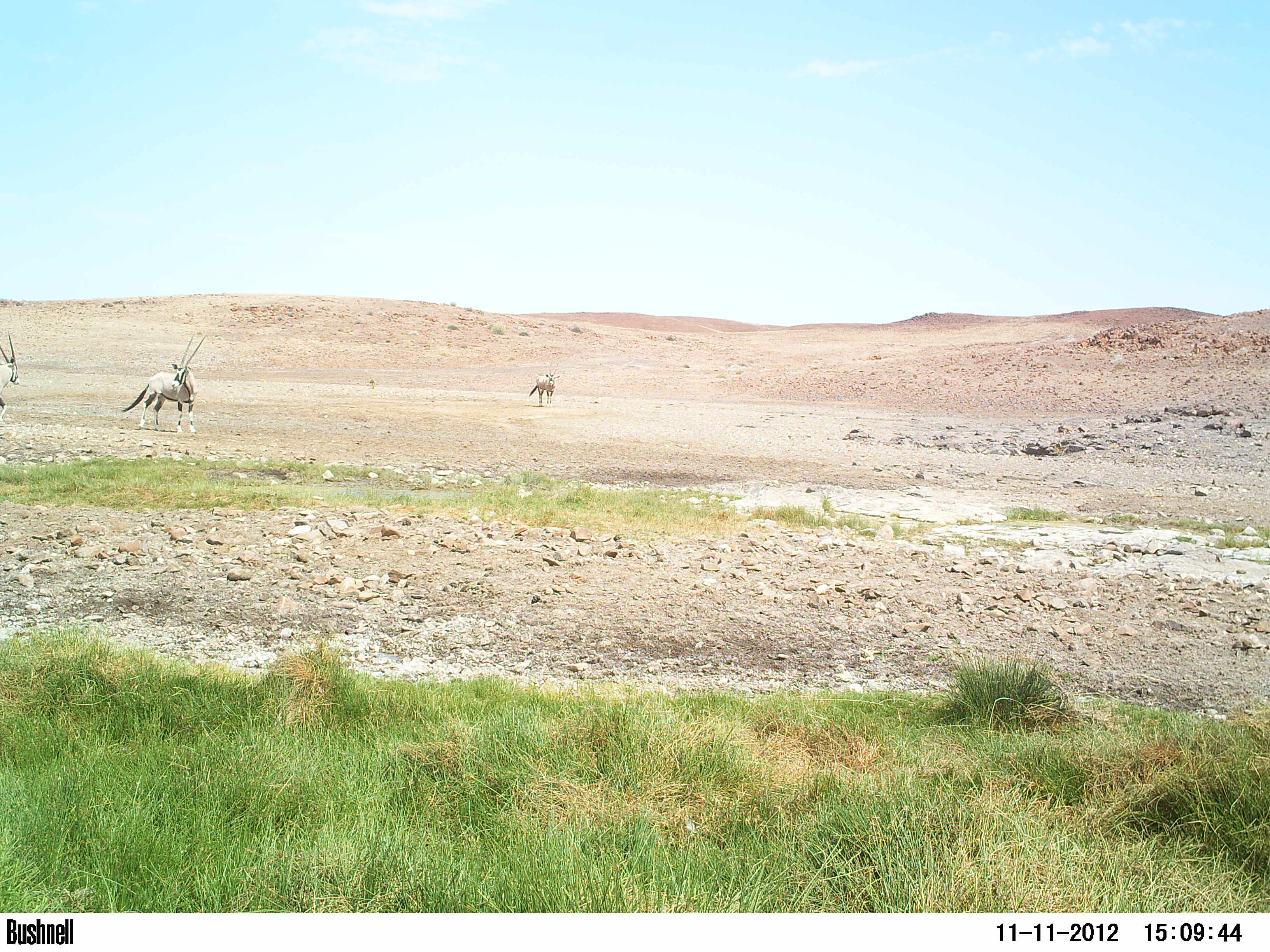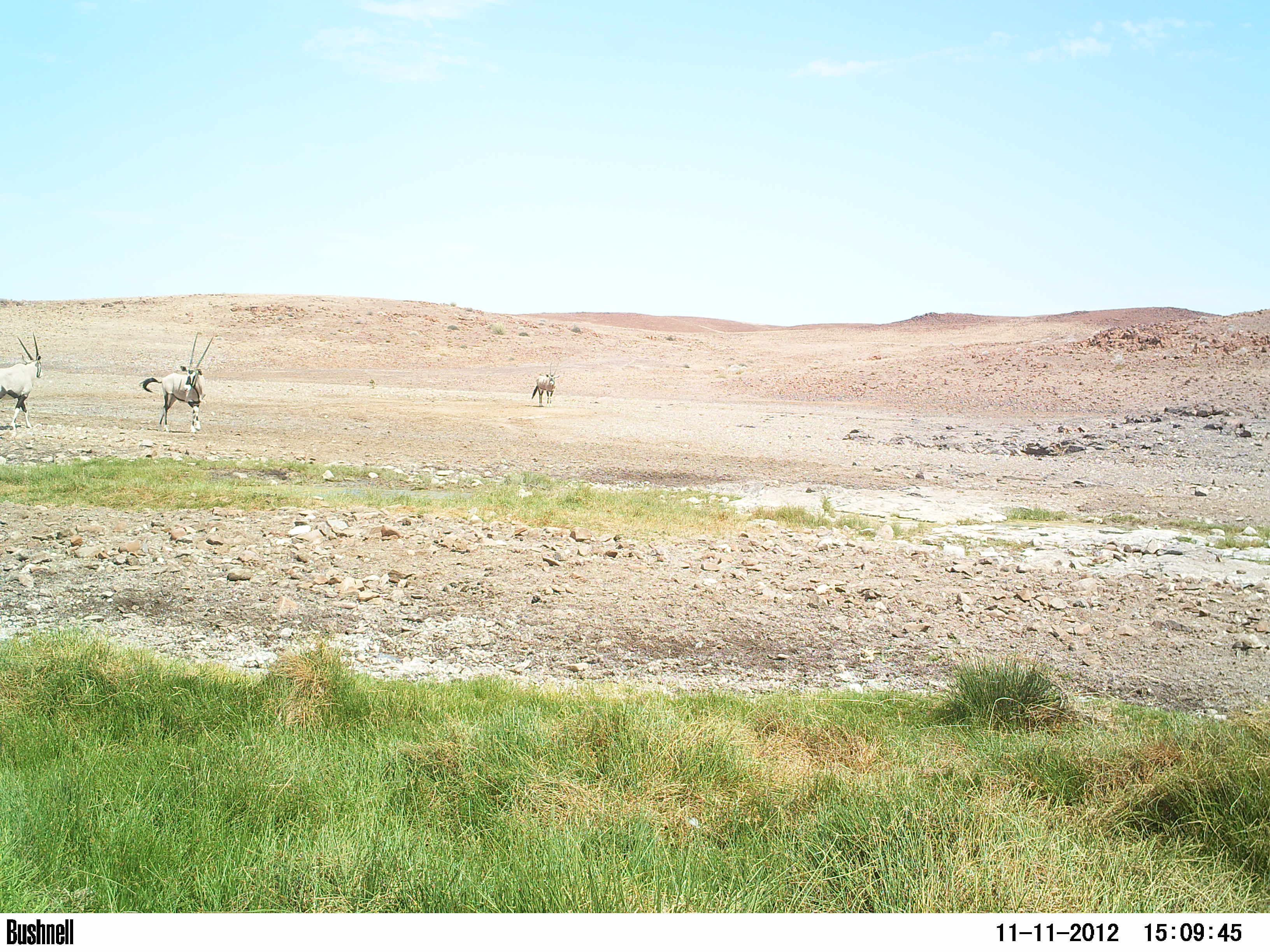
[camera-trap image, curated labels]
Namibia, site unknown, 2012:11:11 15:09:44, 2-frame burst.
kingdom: Animalia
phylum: Chordata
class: Mammalia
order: Artiodactyla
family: Bovidae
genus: Oryx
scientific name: Oryx gazella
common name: gemsbok